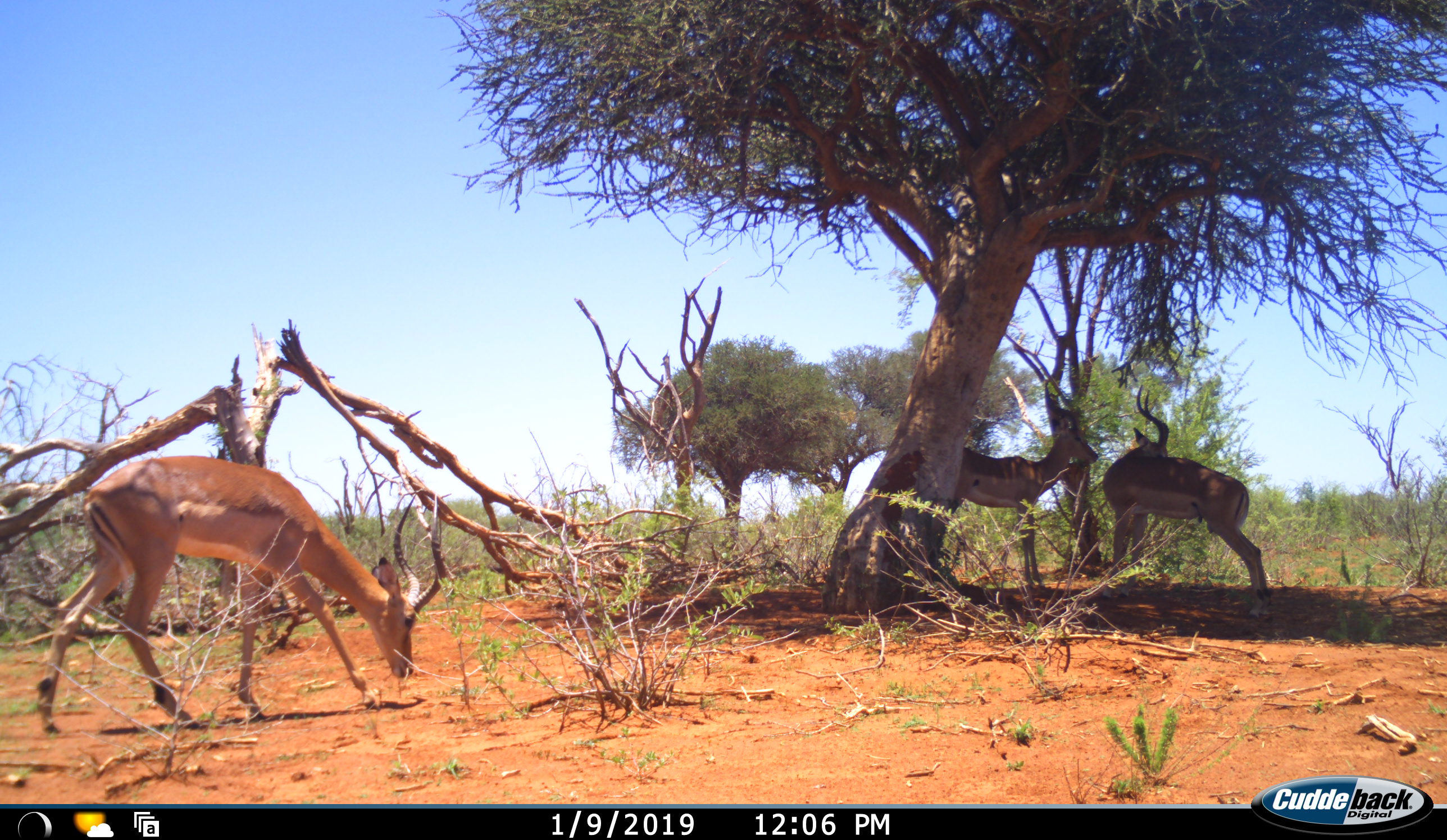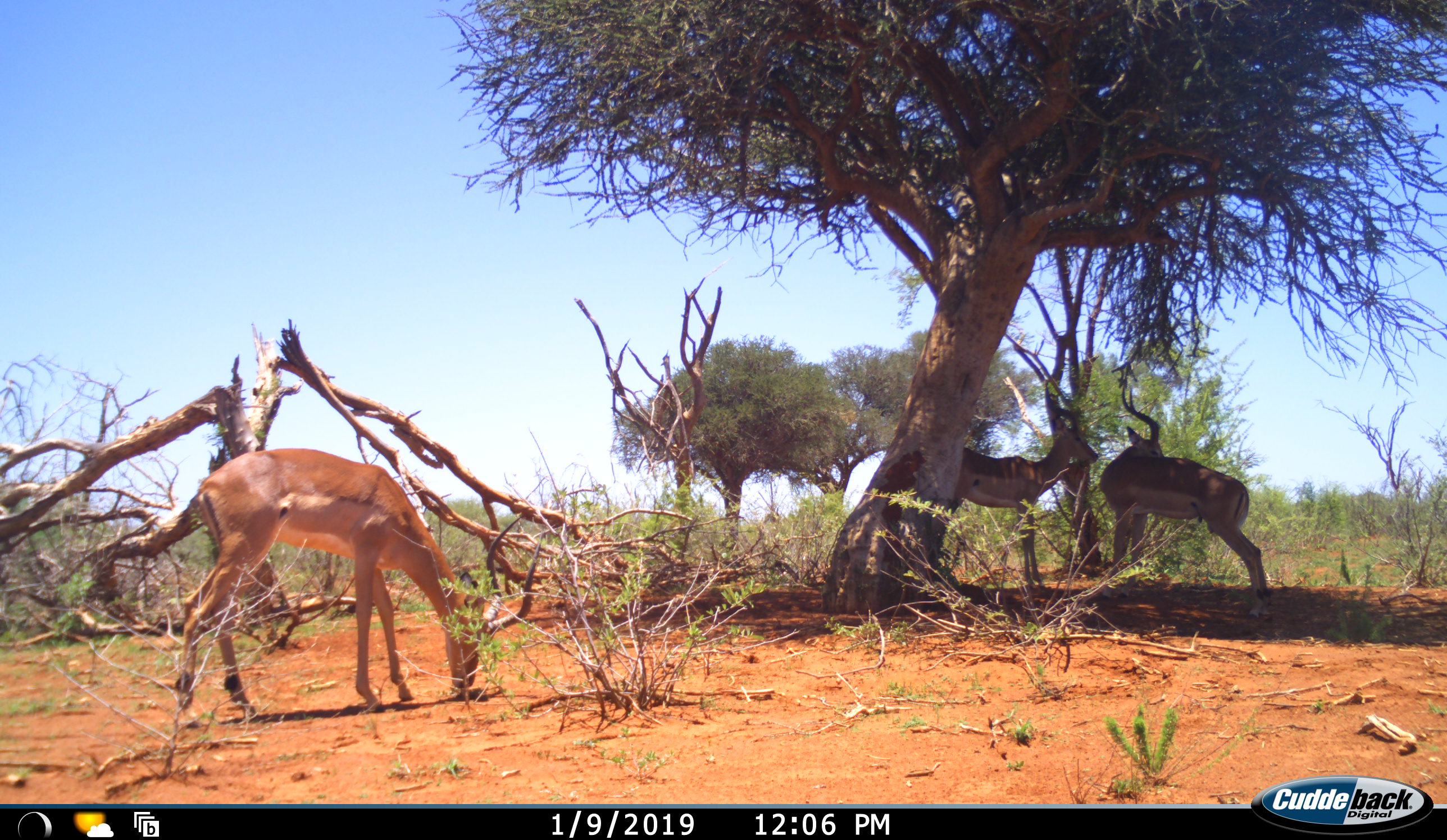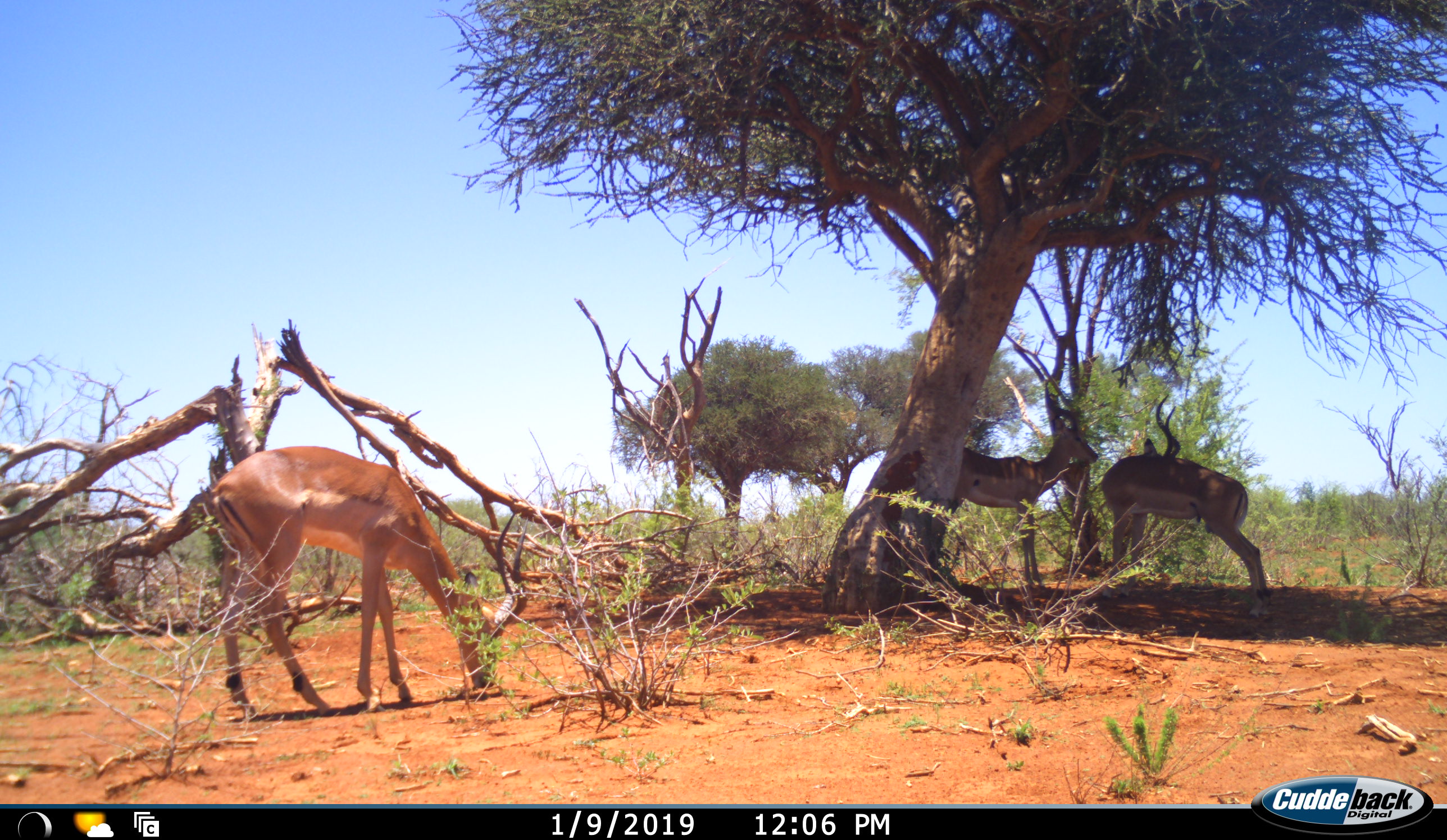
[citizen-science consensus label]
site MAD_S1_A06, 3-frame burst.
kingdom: Animalia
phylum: Chordata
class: Mammalia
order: Artiodactyla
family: Bovidae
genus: Aepyceros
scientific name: Aepyceros melampus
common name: impala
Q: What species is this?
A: Impala (Aepyceros melampus).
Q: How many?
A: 3.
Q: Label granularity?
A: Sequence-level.